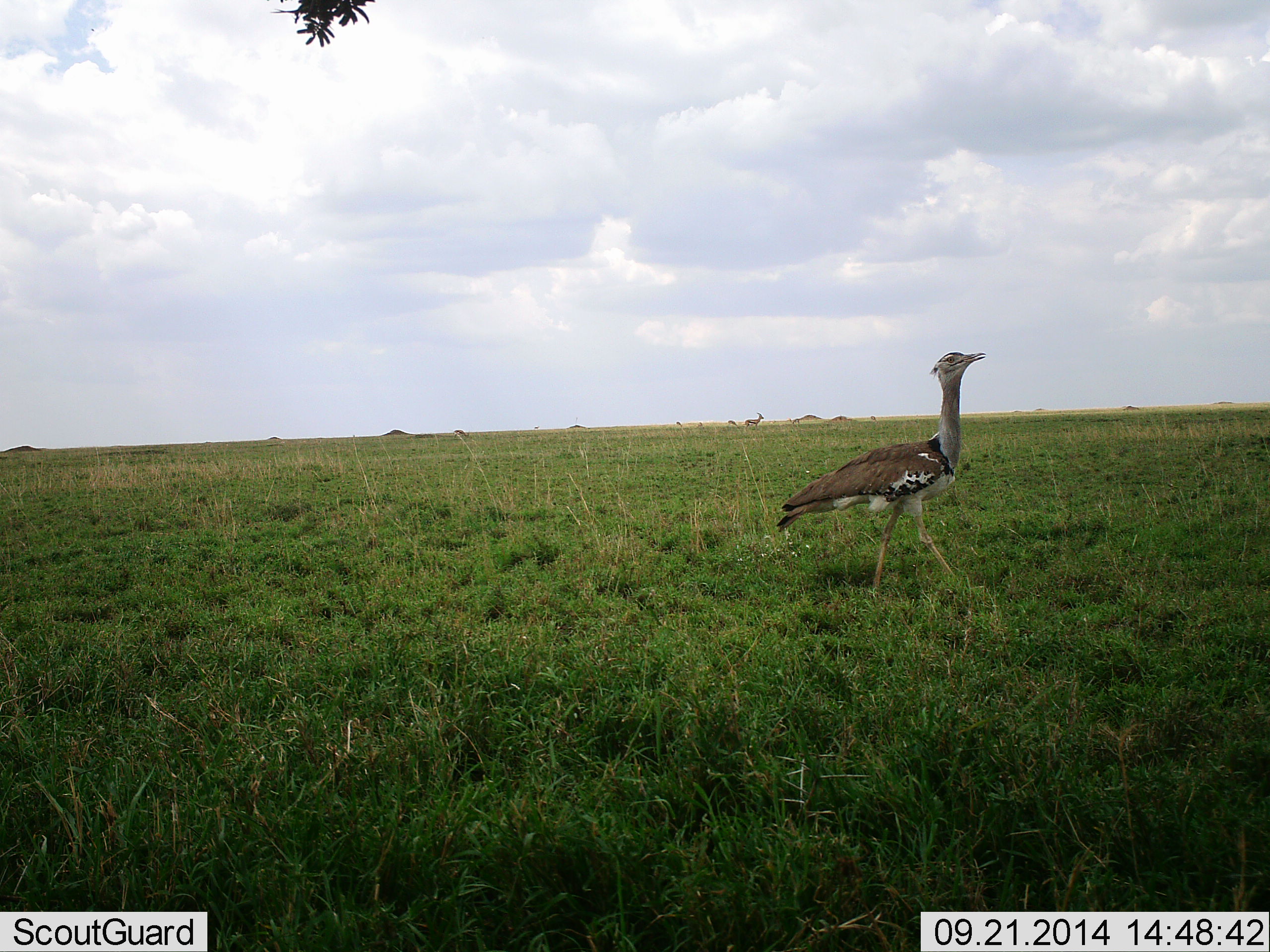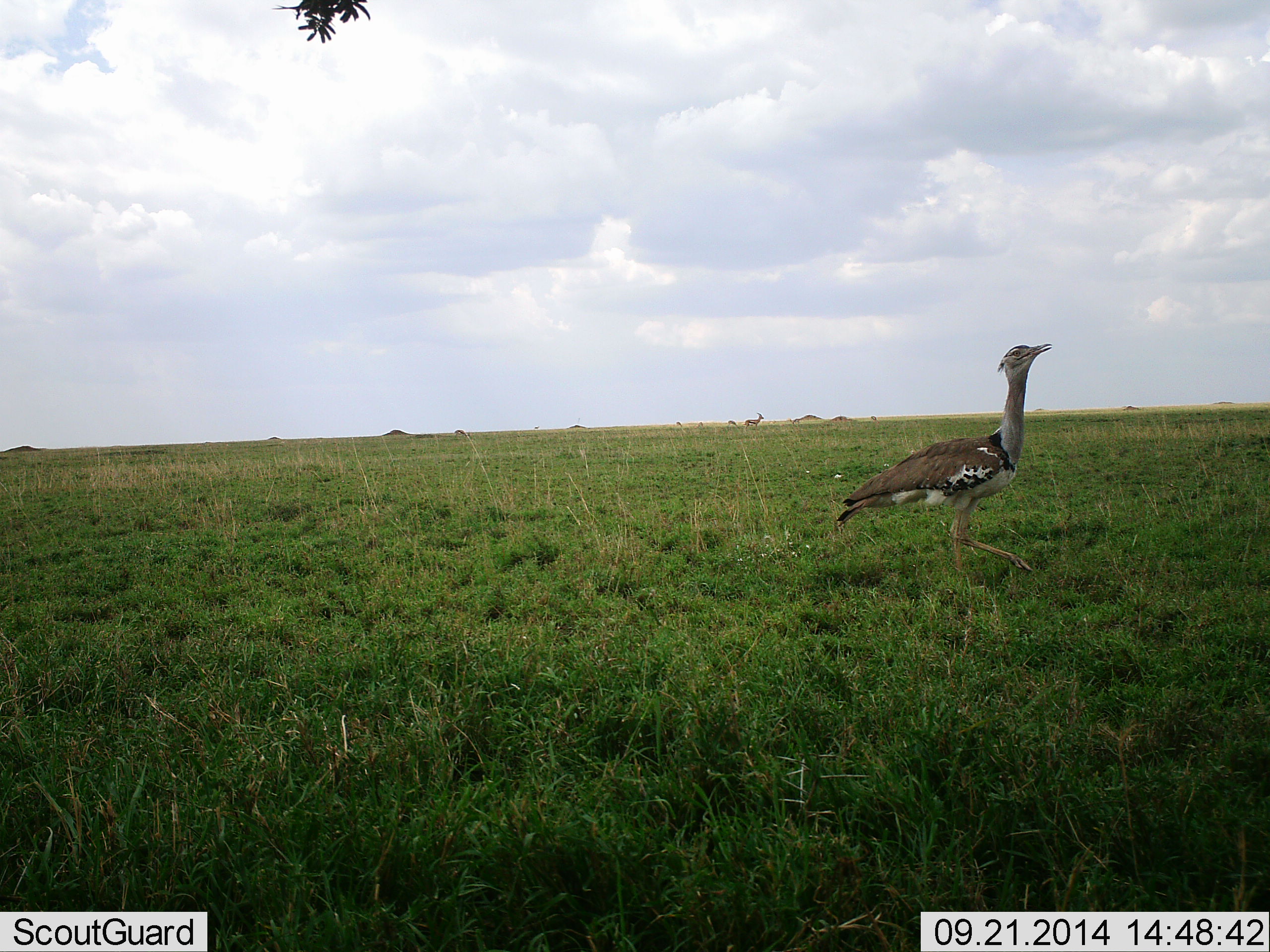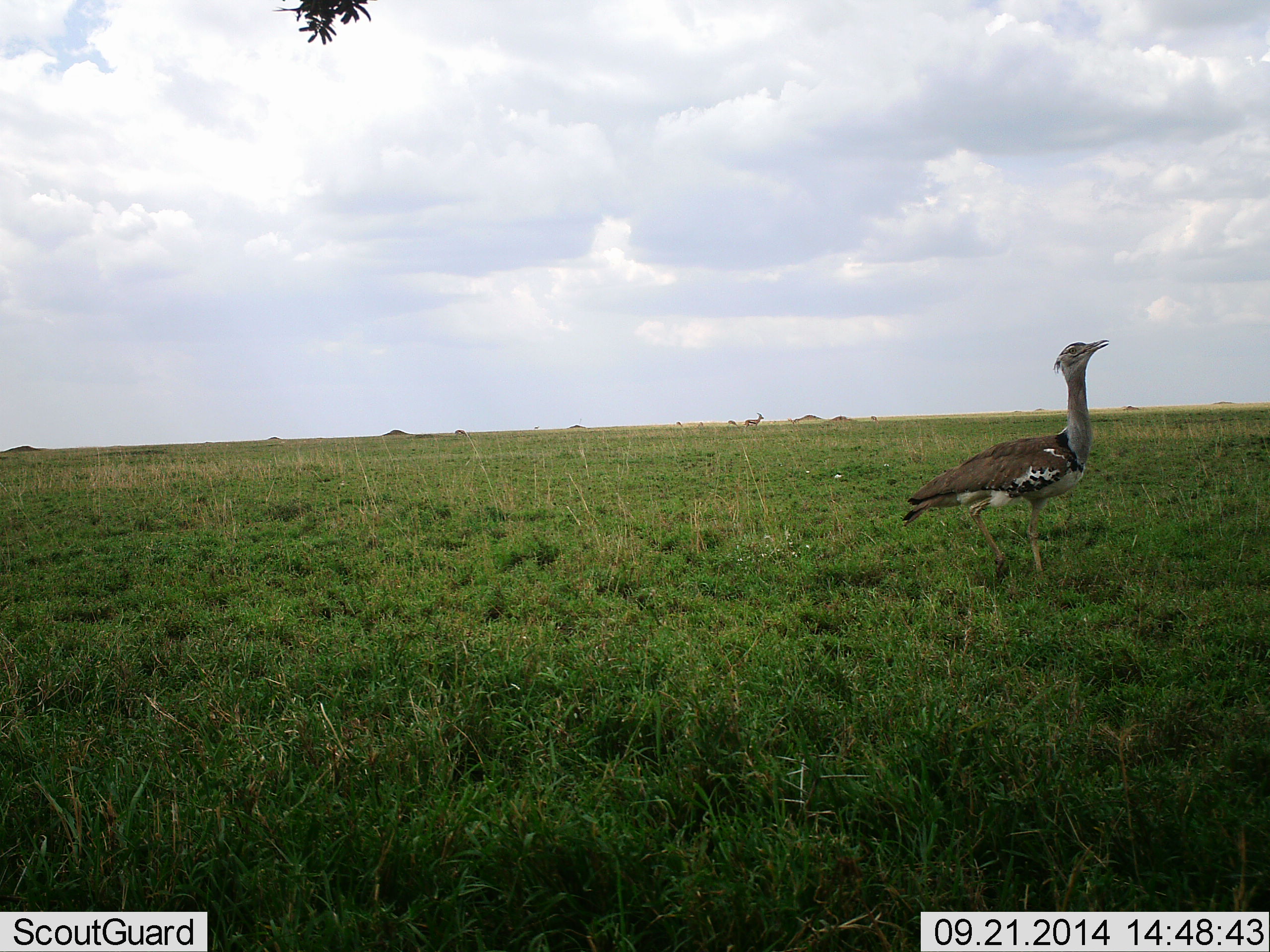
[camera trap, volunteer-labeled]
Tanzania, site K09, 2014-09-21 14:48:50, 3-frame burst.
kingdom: Animalia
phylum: Chordata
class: Aves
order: Otidiformes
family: Otididae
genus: Ardeotis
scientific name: Ardeotis kori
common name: kori bustard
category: koribustard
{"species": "koribustard (kori bustard) (Ardeotis kori)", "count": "1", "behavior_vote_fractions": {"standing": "10%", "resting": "0%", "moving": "90%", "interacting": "0%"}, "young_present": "0%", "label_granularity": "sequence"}